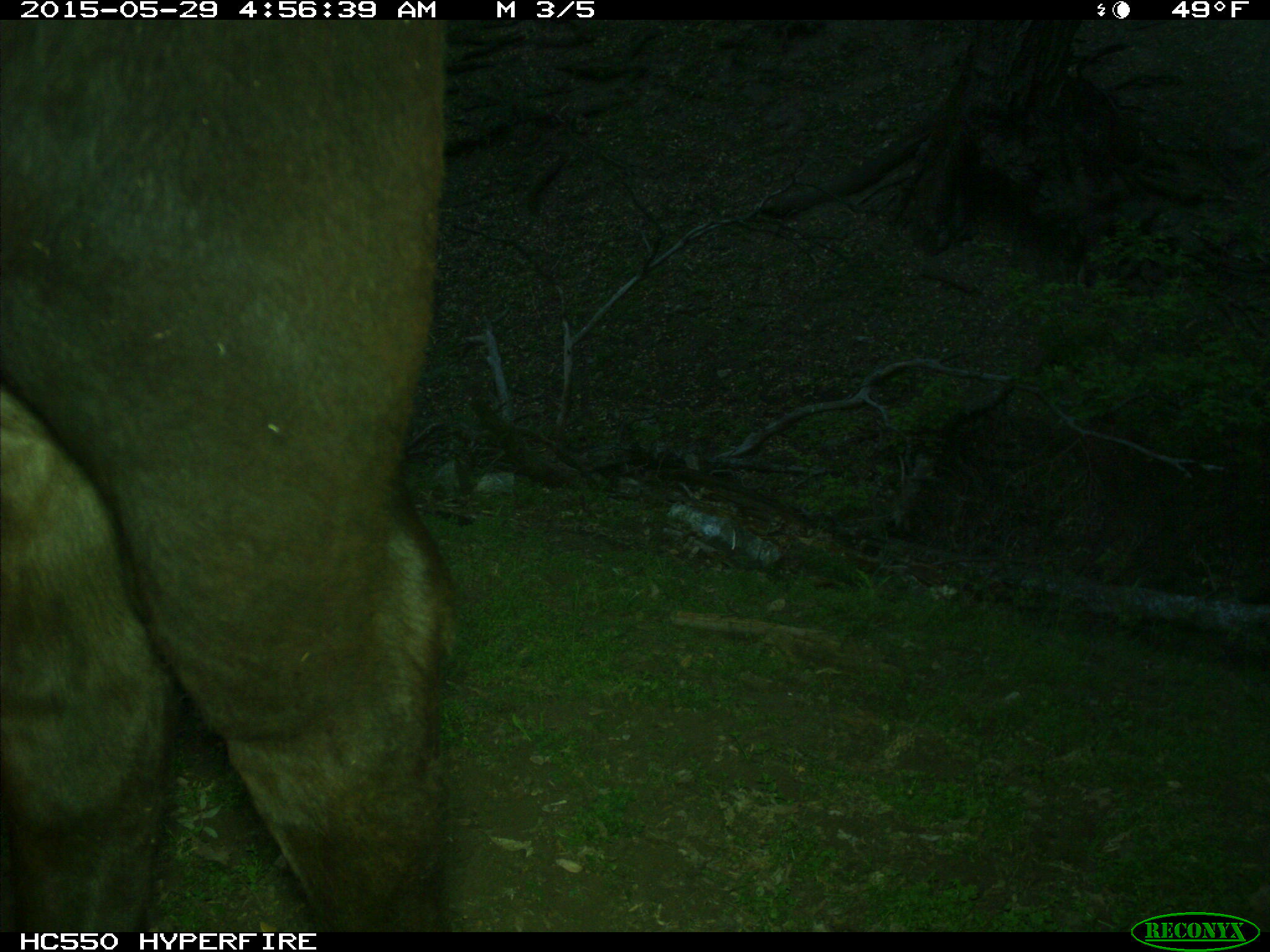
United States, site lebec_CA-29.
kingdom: Animalia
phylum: Chordata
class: Mammalia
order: Artiodactyla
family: Bovidae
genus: Bos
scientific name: Bos taurus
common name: domestic cow